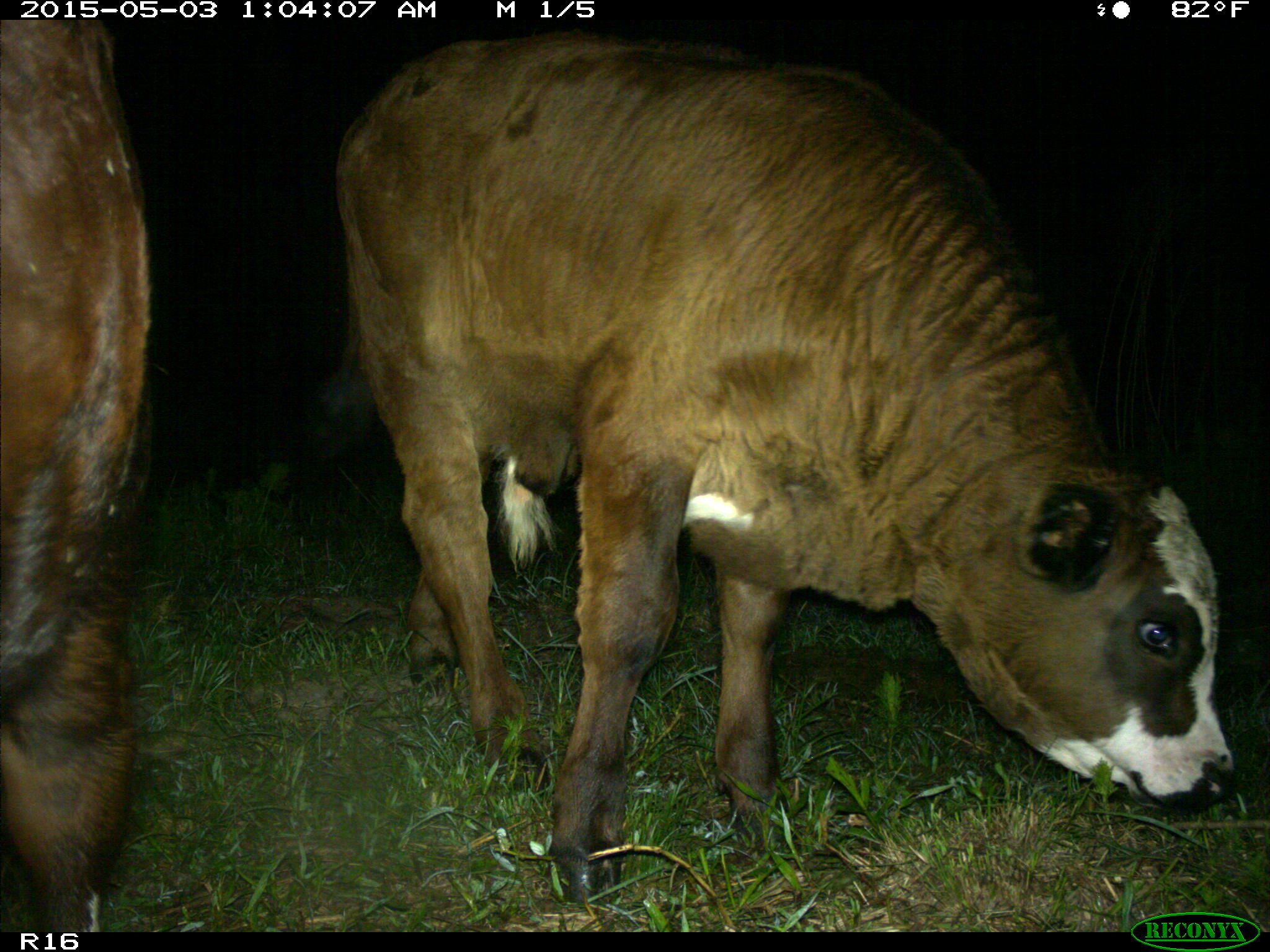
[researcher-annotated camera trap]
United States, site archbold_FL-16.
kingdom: Animalia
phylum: Chordata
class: Mammalia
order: Artiodactyla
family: Bovidae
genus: Bos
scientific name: Bos taurus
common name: domestic cow